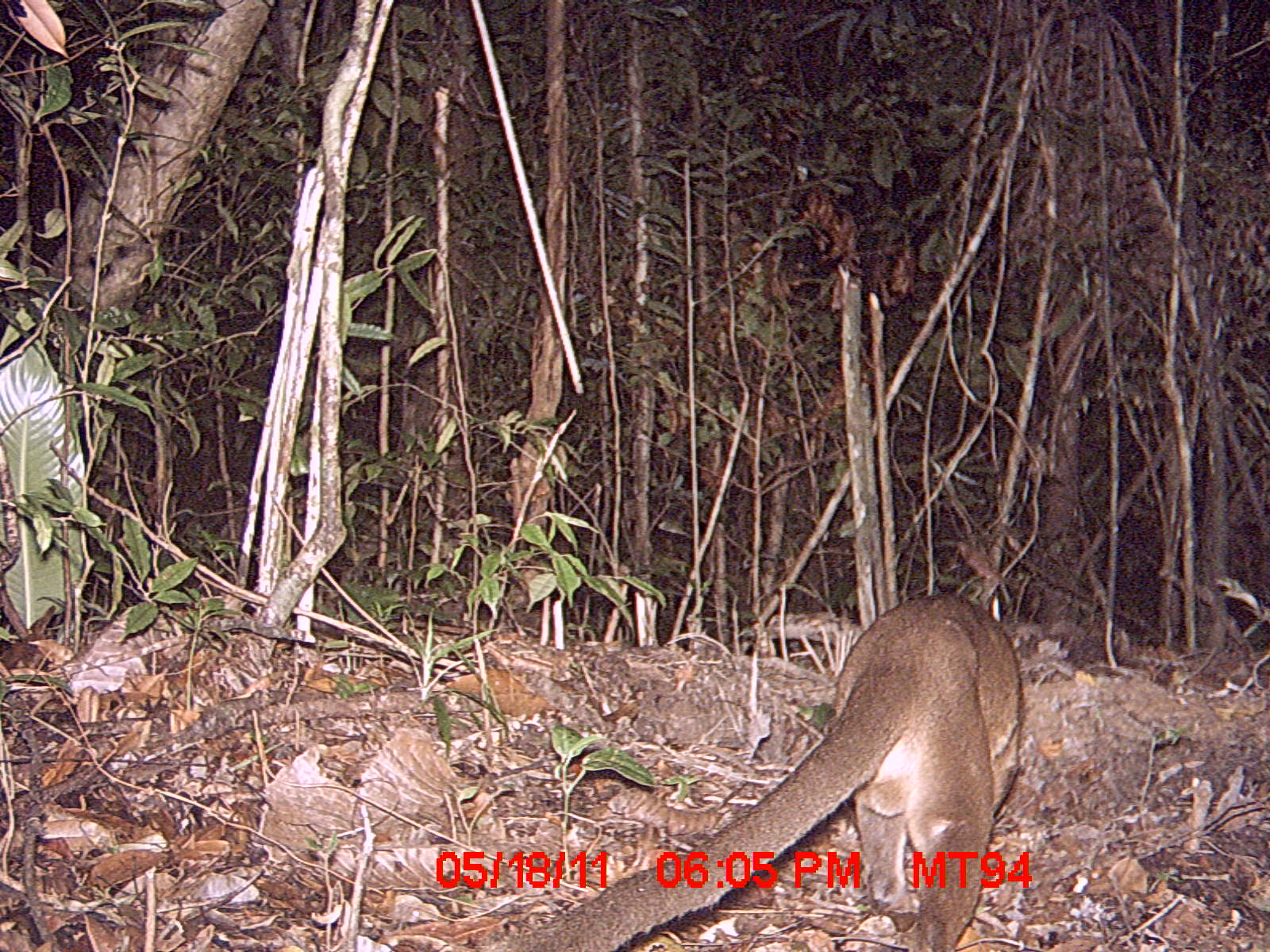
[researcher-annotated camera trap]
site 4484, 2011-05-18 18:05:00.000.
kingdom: Animalia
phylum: Chordata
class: Mammalia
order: Carnivora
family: Eupleridae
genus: Cryptoprocta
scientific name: Cryptoprocta ferox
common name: fossa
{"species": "Cryptoprocta ferox (fossa)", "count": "1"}